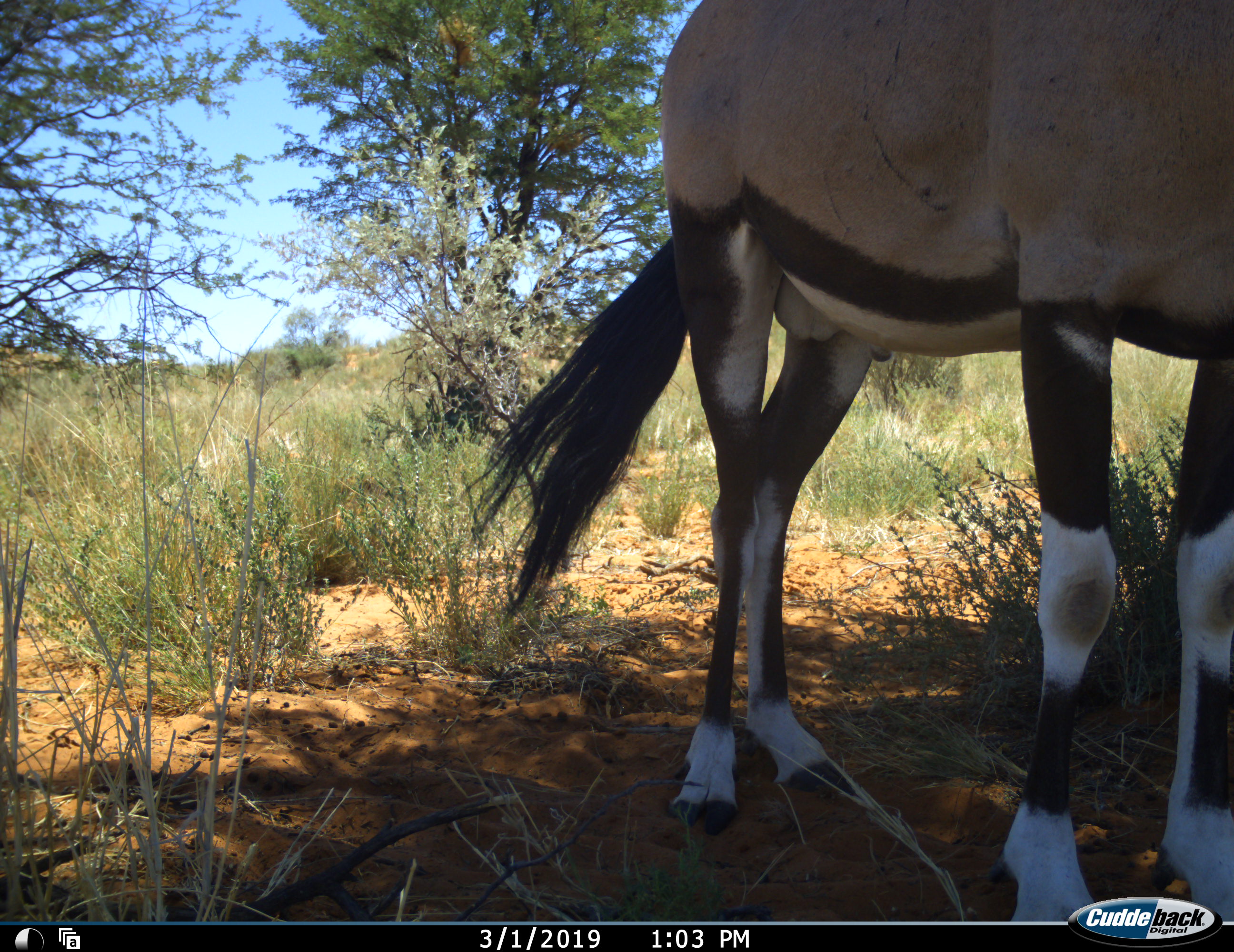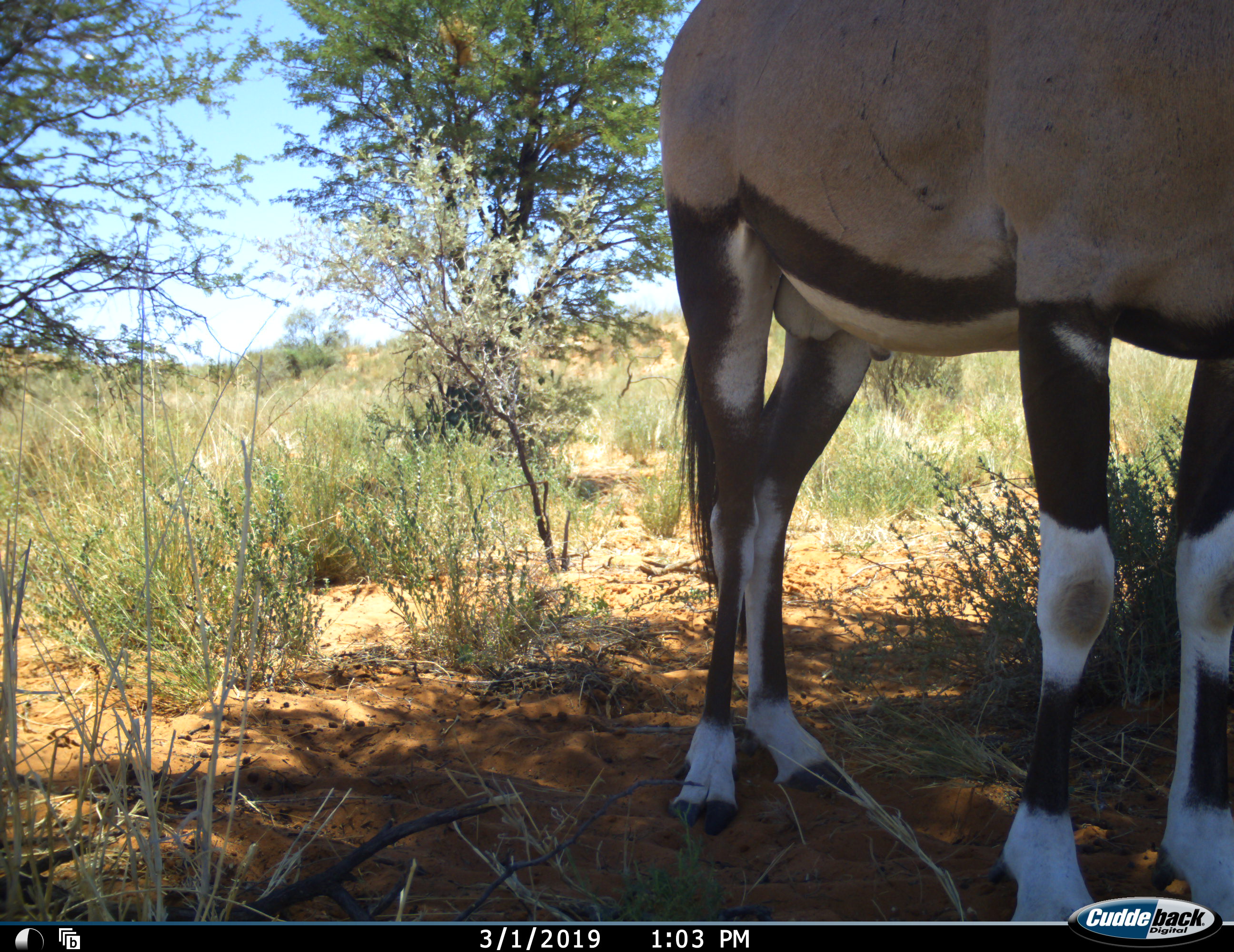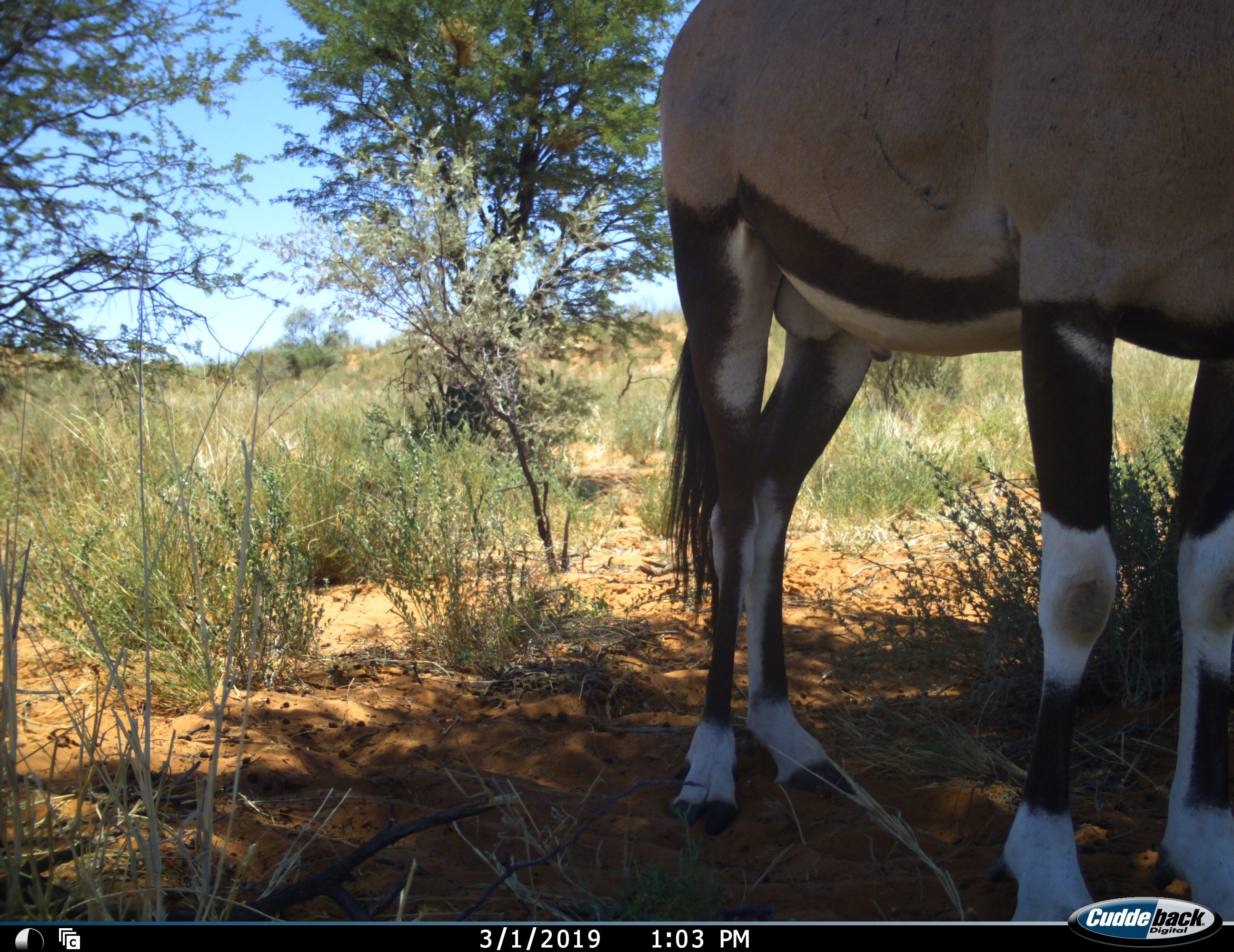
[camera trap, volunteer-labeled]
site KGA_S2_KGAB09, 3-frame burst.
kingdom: Animalia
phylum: Chordata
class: Mammalia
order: Artiodactyla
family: Bovidae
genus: Oryx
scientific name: Oryx gazella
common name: gemsbok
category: oryx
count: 1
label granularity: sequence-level